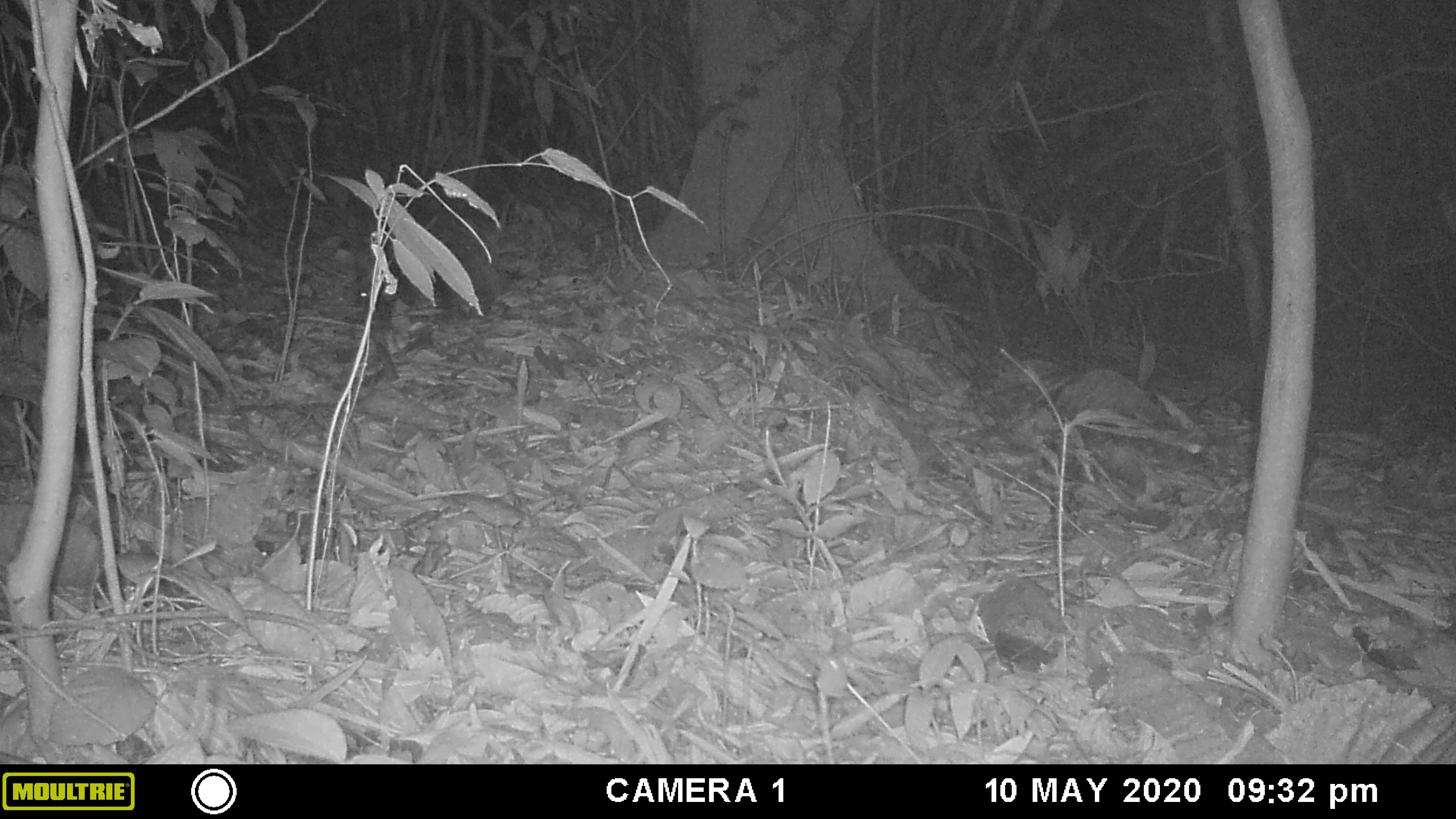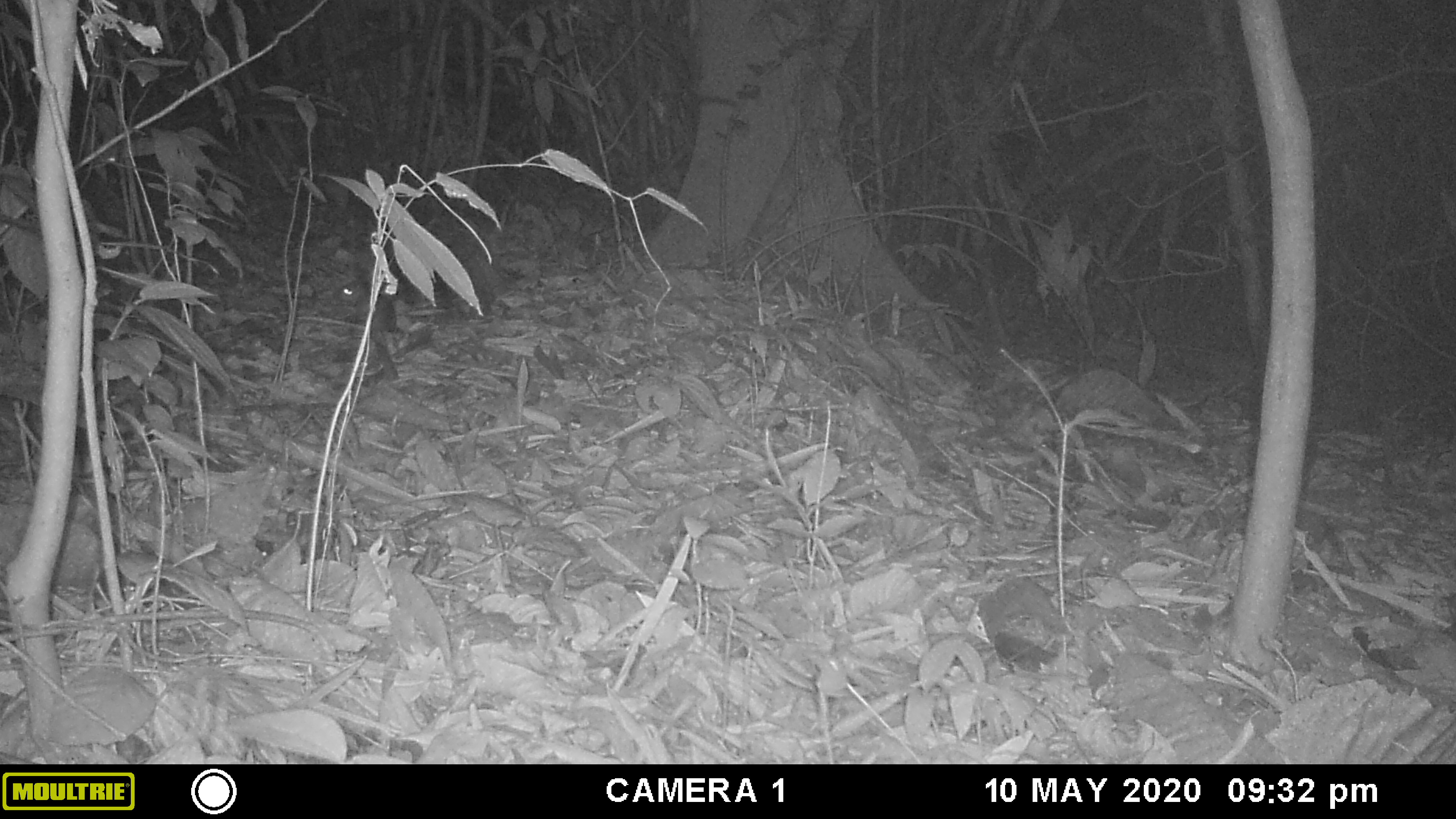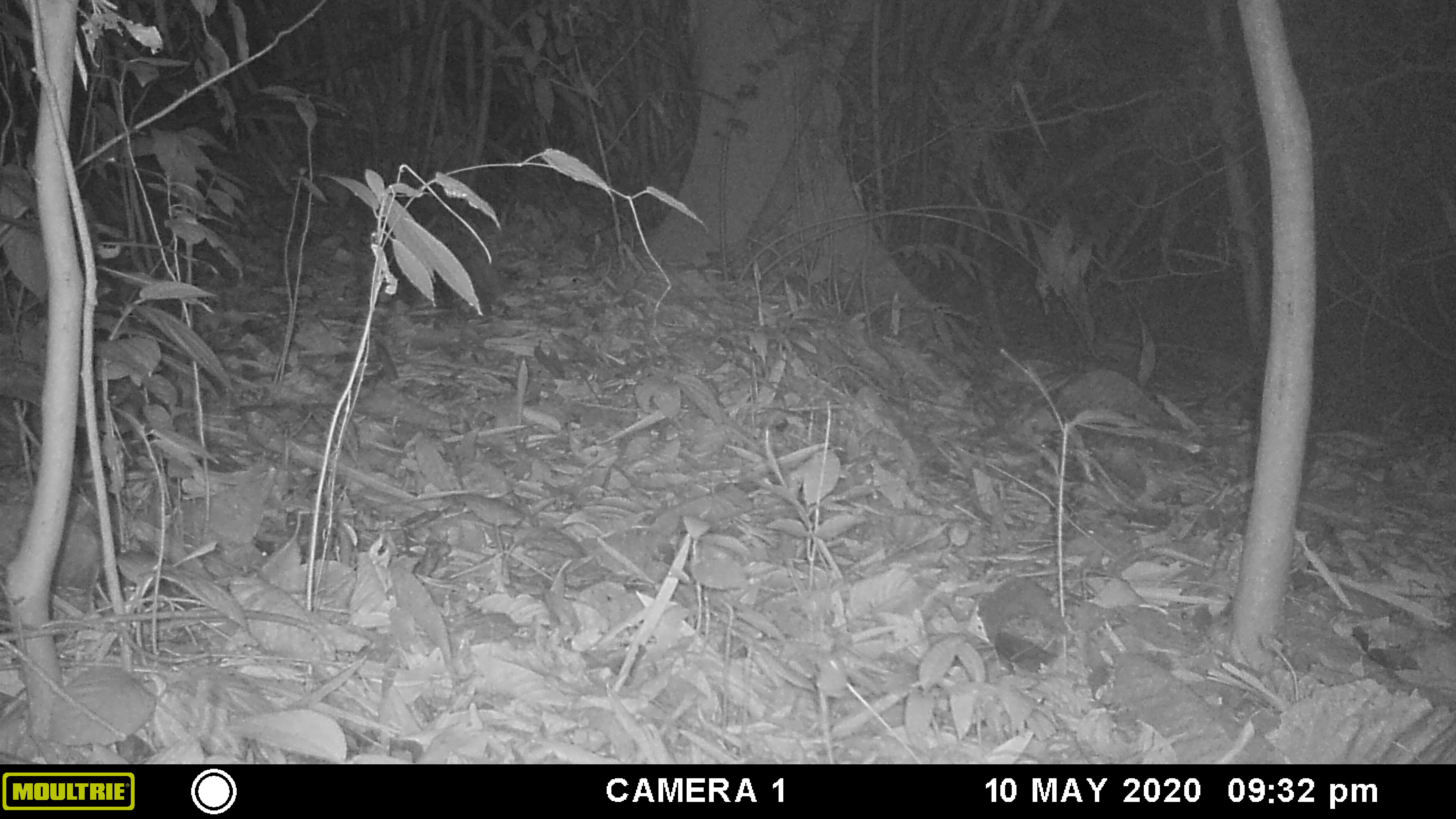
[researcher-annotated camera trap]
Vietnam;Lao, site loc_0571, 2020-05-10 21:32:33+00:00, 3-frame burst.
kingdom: Animalia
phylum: Chordata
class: Mammalia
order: Rodentia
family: Muridae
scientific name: Muridae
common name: old-world mice and rats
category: unidentified murid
Unidentified murid (old-world mice and rats) (Muridae). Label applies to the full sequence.